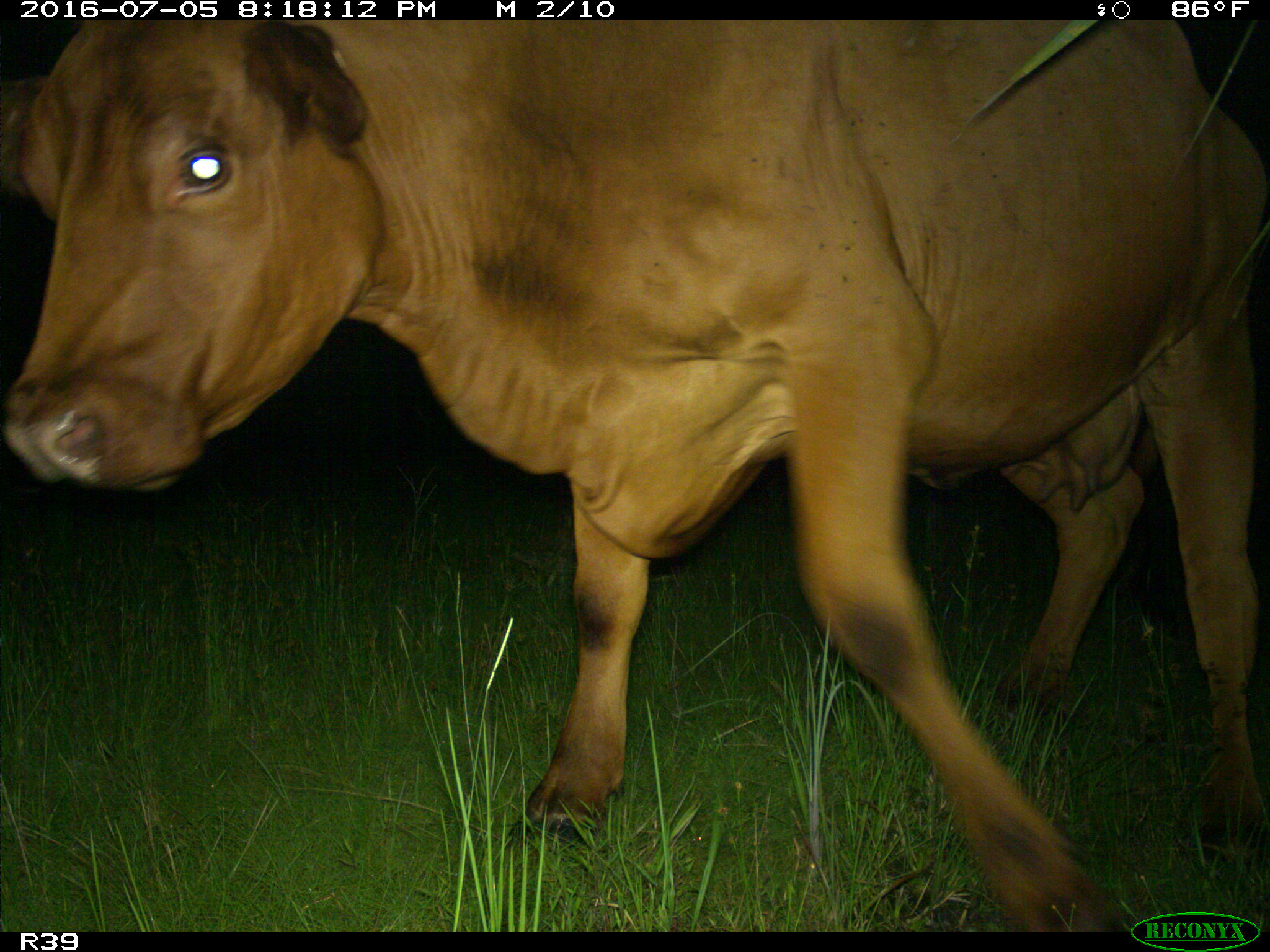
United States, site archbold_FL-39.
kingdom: Animalia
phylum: Chordata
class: Mammalia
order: Artiodactyla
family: Bovidae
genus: Bos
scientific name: Bos taurus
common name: domestic cow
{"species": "Bos taurus (domestic cow)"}